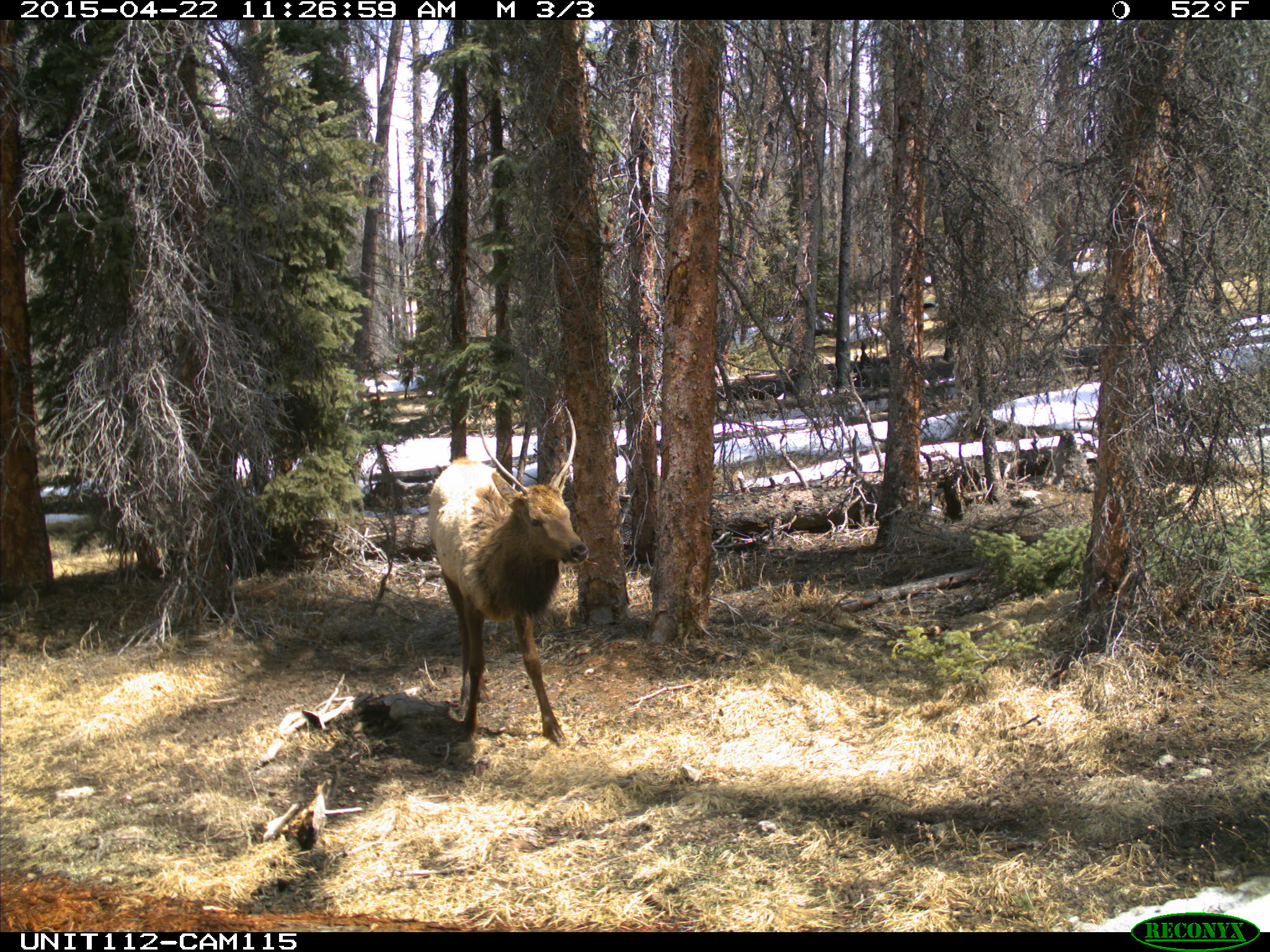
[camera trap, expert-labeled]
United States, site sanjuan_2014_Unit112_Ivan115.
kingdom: Animalia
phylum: Chordata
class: Mammalia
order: Artiodactyla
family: Cervidae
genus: Cervus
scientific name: Cervus elaphus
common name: red deer